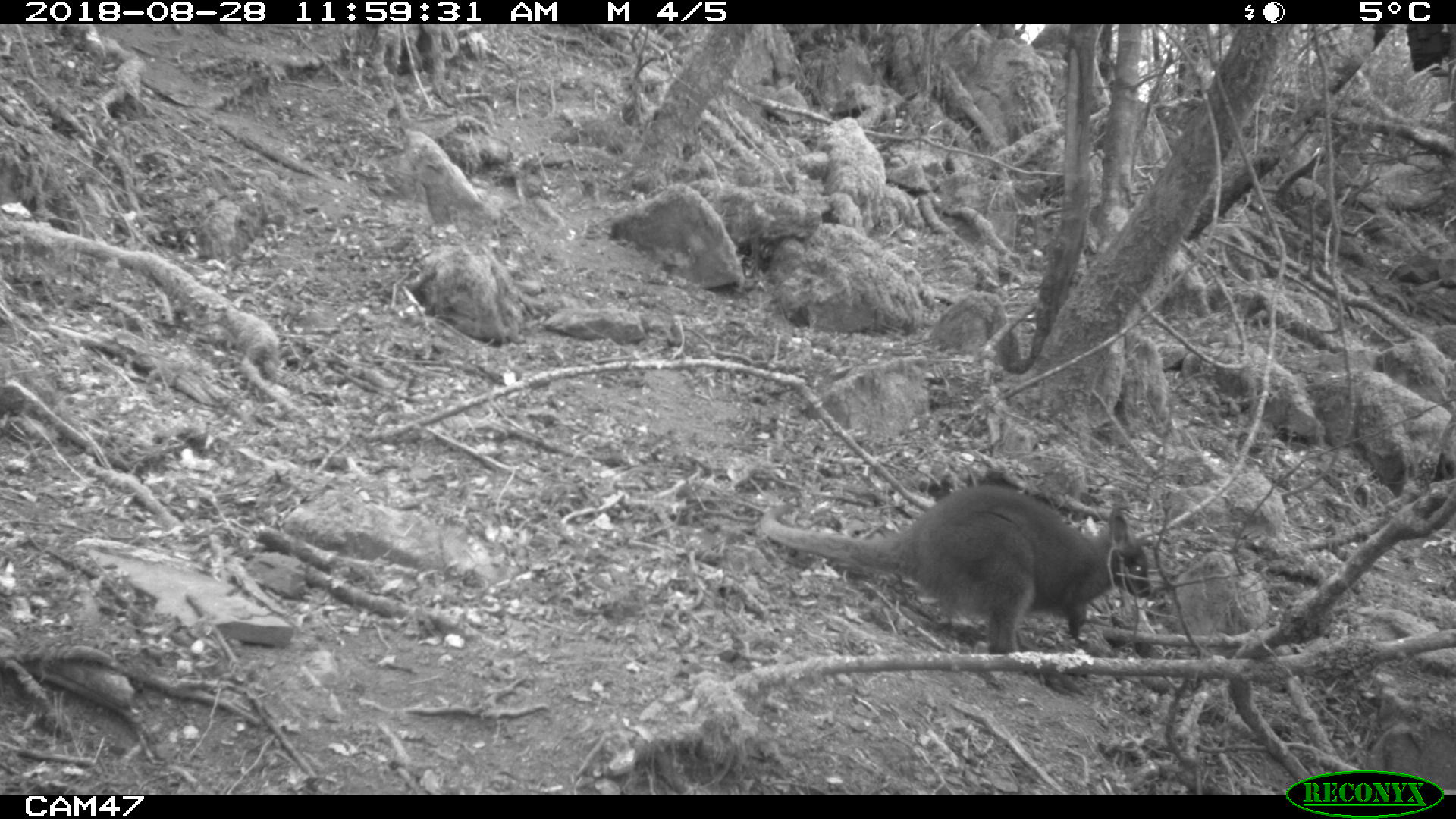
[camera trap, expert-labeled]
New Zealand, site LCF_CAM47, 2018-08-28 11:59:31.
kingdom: Animalia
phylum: Chordata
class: Mammalia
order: Diprotodontia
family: Macropodidae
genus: Notamacropus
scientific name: Notamacropus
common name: wallaby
Wallaby (Notamacropus).